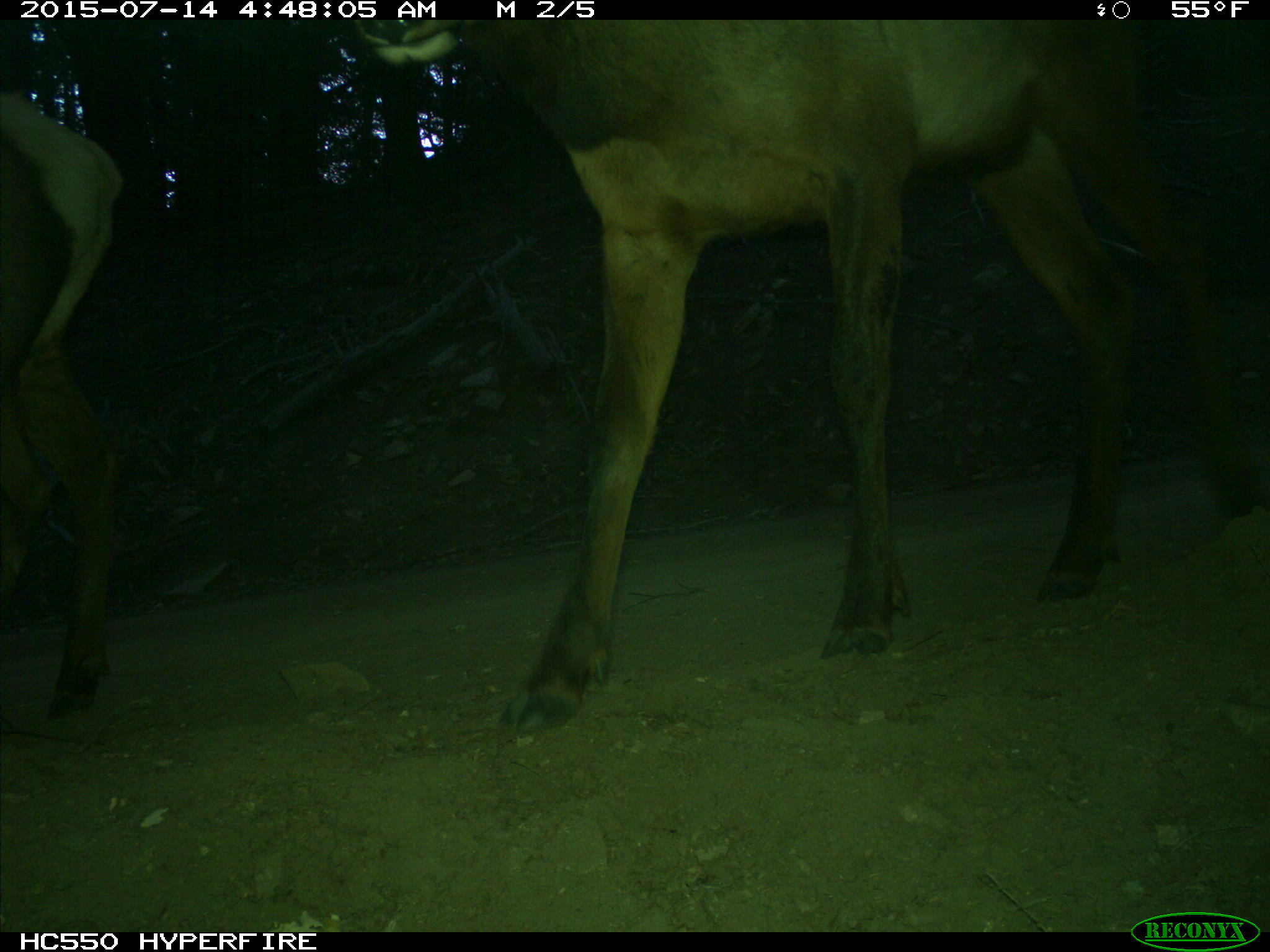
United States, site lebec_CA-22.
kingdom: Animalia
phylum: Chordata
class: Mammalia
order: Artiodactyla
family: Cervidae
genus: Cervus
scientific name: Cervus canadensis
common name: elk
Cervus canadensis (elk).